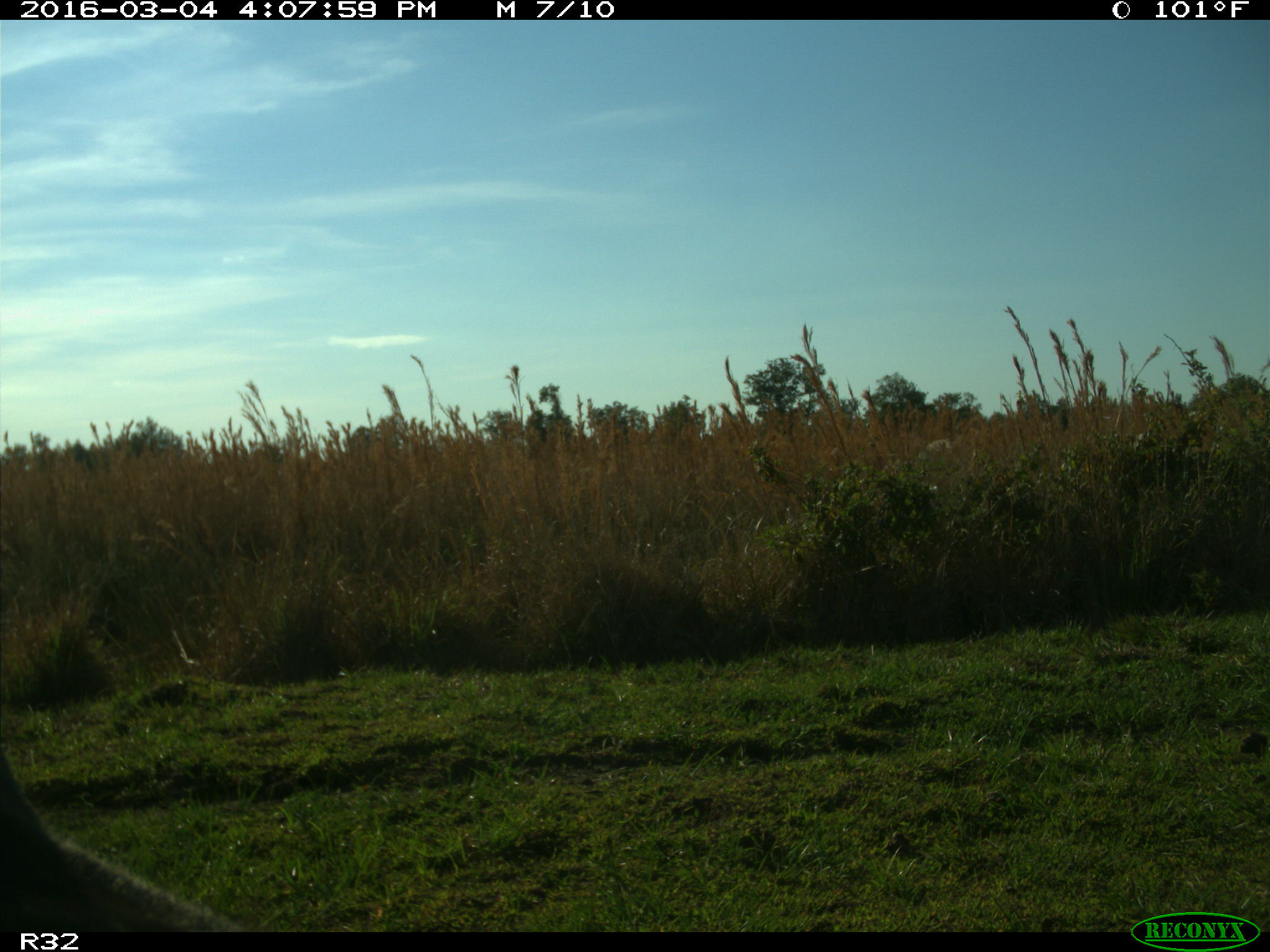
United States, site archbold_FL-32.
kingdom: Animalia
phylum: Chordata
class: Mammalia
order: Artiodactyla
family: Bovidae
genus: Bos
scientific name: Bos taurus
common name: domestic cow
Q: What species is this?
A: Bos taurus (domestic cow).